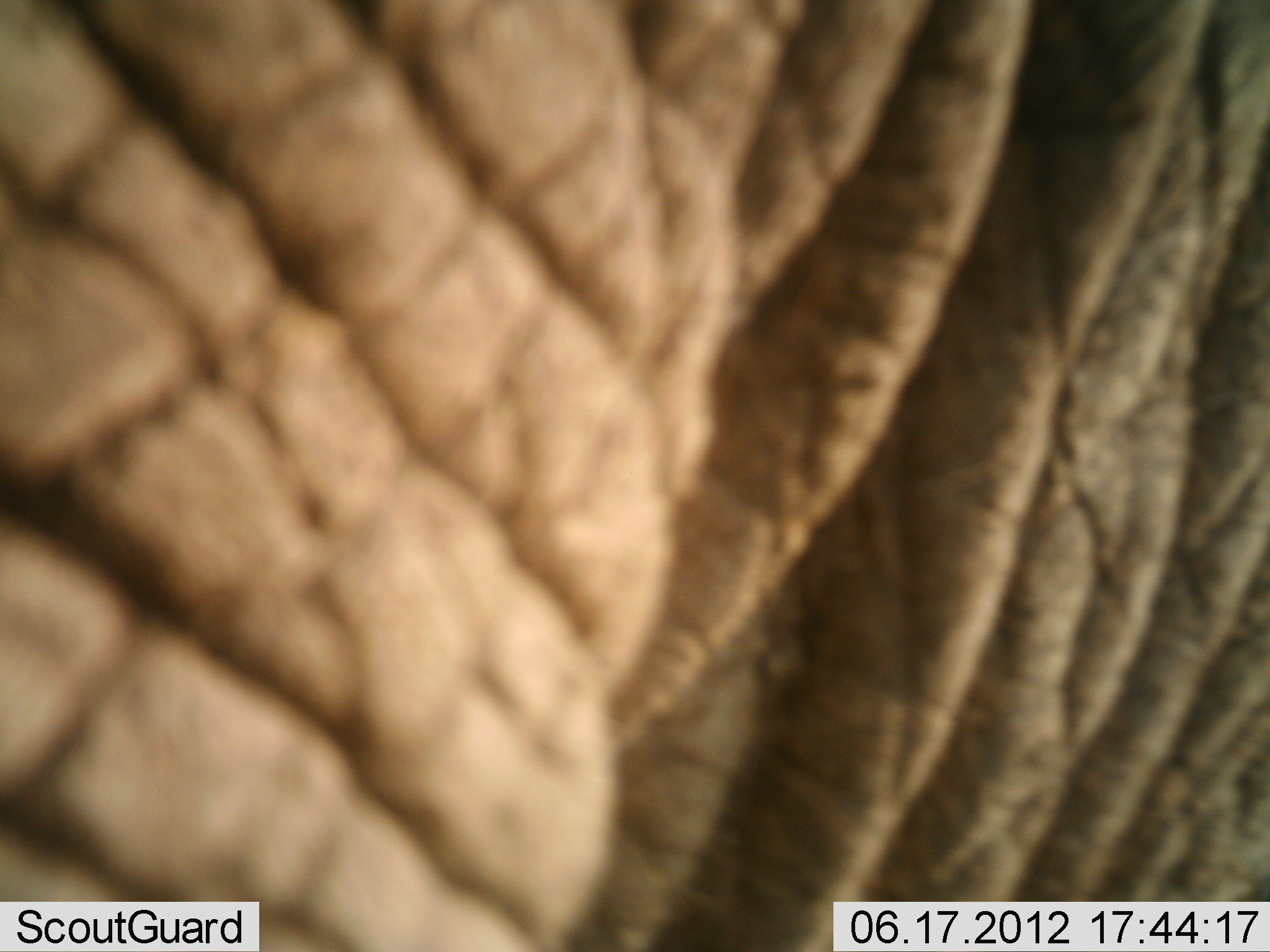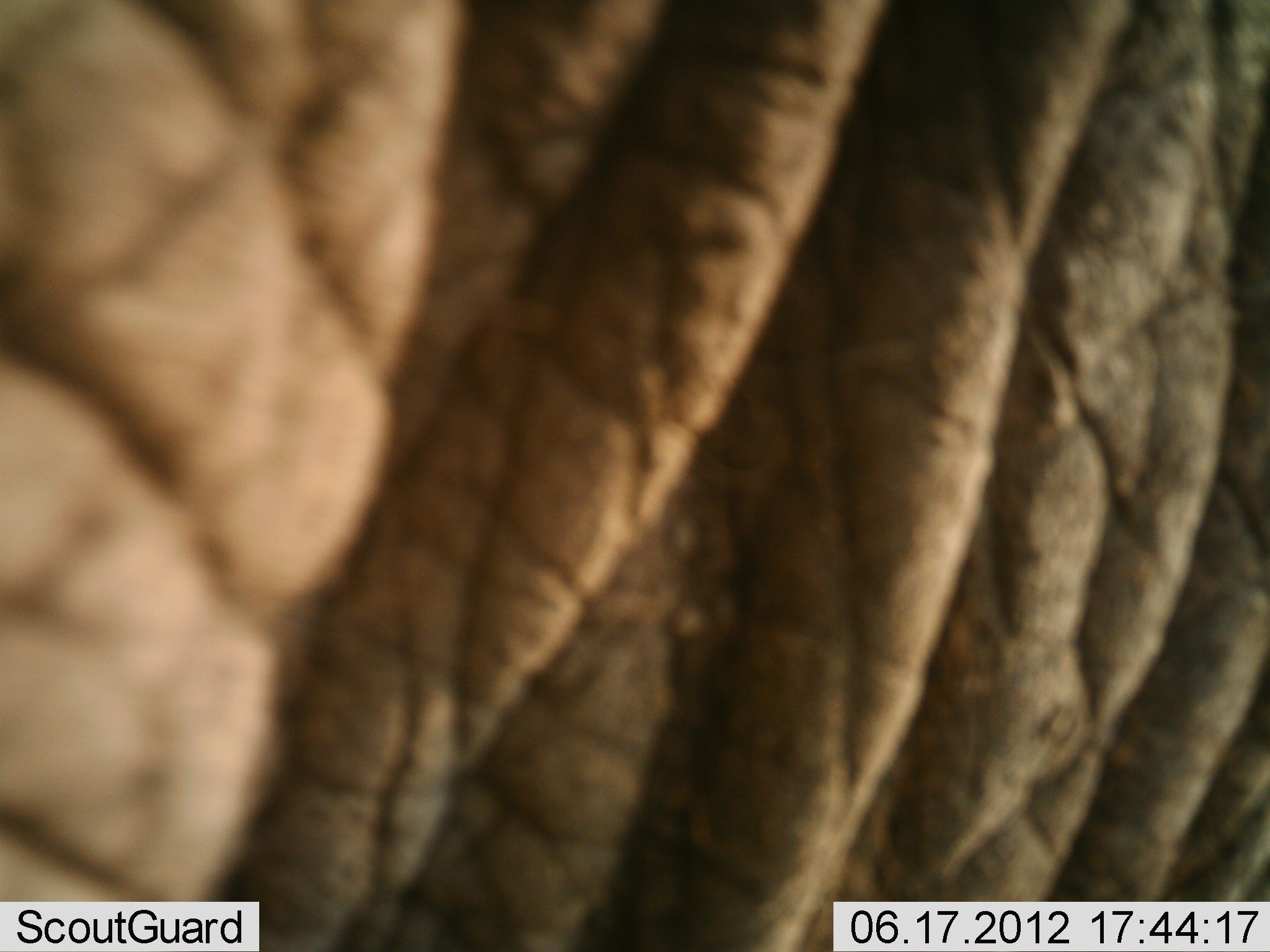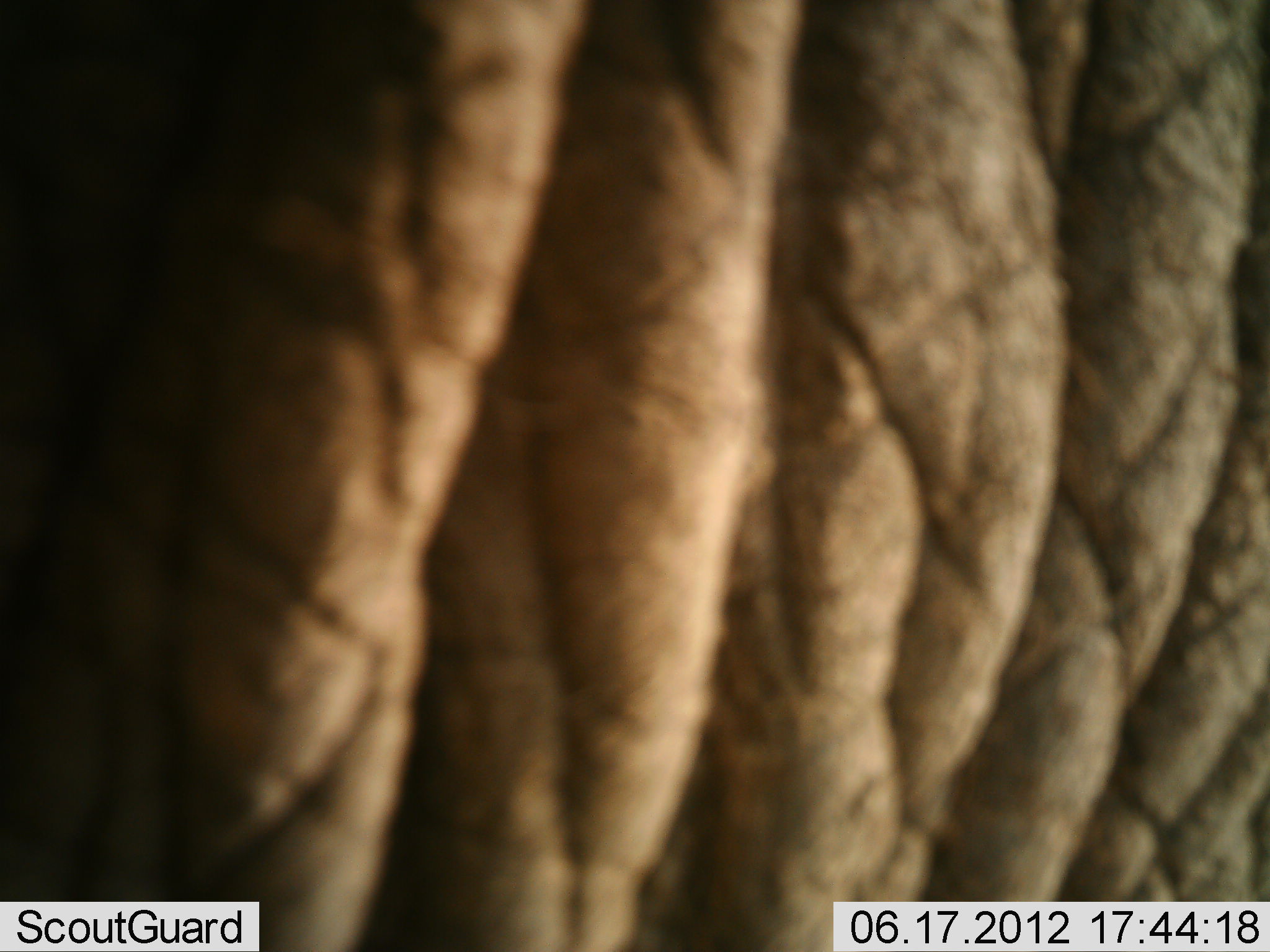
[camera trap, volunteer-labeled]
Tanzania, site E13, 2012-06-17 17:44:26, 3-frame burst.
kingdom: Animalia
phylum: Chordata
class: Mammalia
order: Proboscidea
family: Elephantidae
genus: Loxodonta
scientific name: Loxodonta africana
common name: african bush elephant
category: elephant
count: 1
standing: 70%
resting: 0%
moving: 30%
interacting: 0%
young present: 0%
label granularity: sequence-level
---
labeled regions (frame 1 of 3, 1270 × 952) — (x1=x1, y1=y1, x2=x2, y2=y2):
animal: (x1=1, y1=1, x2=1270, y2=952)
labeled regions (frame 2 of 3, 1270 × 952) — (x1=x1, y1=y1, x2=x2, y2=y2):
animal: (x1=1, y1=0, x2=1269, y2=952)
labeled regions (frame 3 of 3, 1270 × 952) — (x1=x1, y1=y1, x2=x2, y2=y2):
animal: (x1=0, y1=1, x2=1269, y2=951)